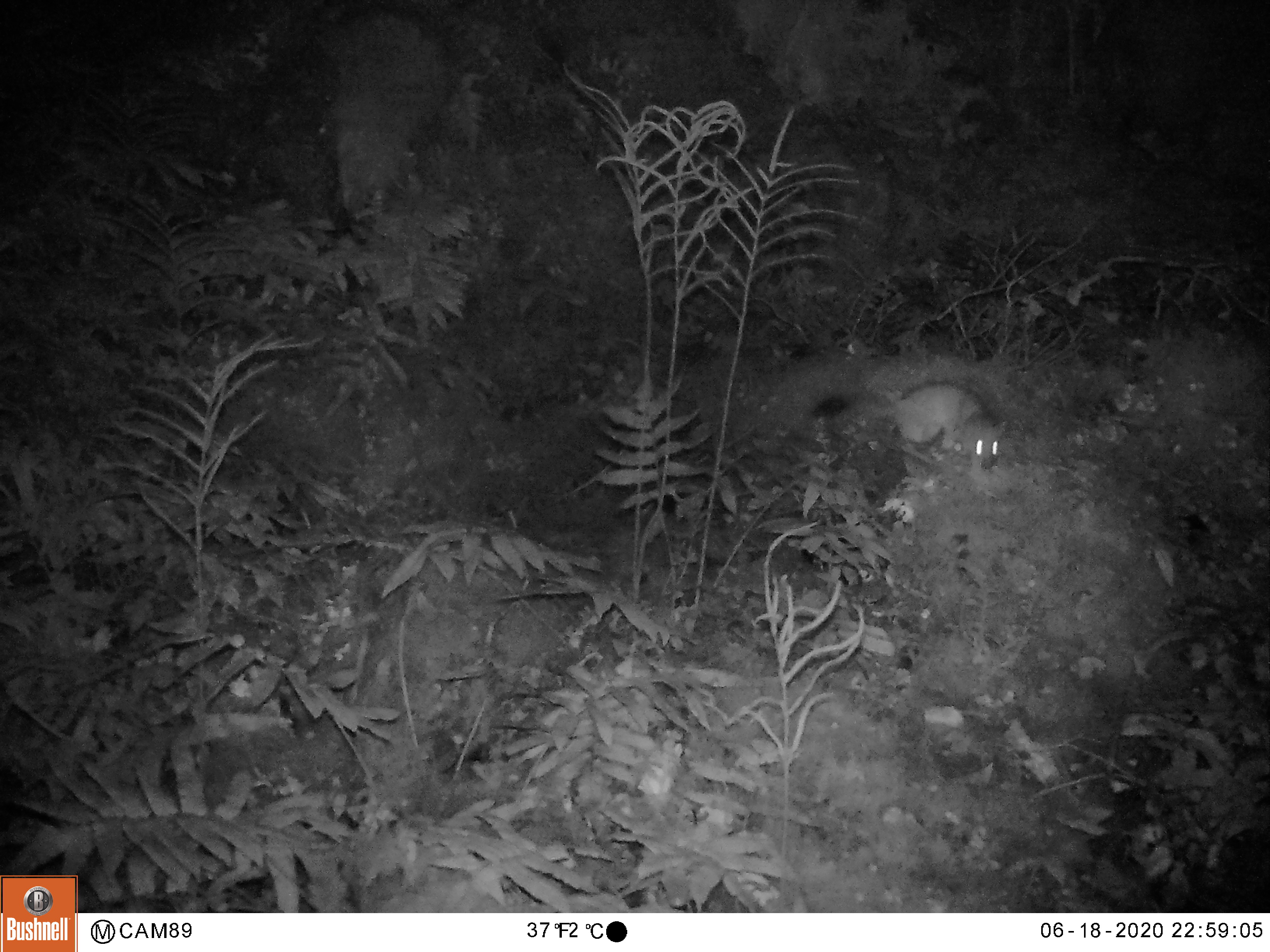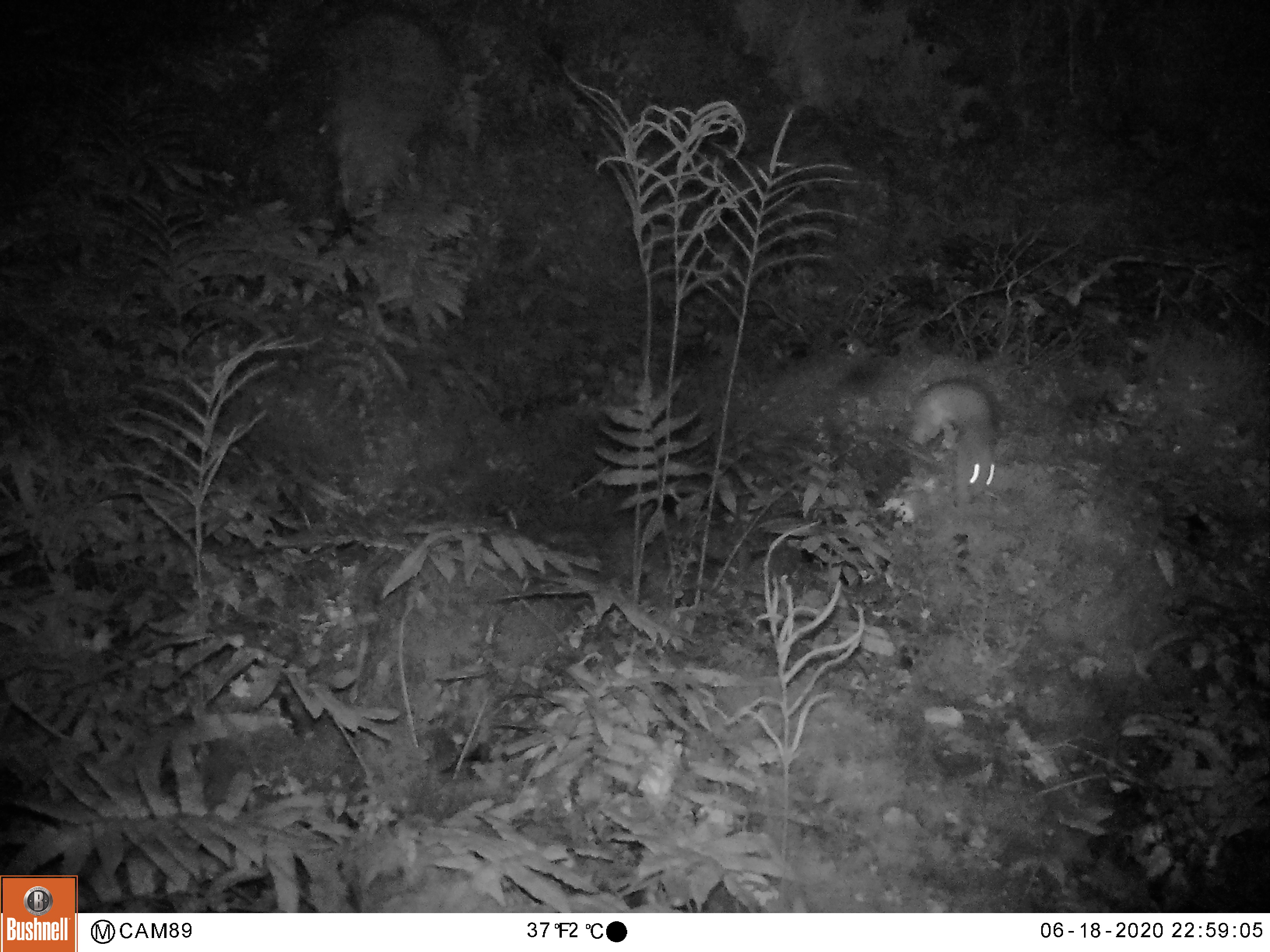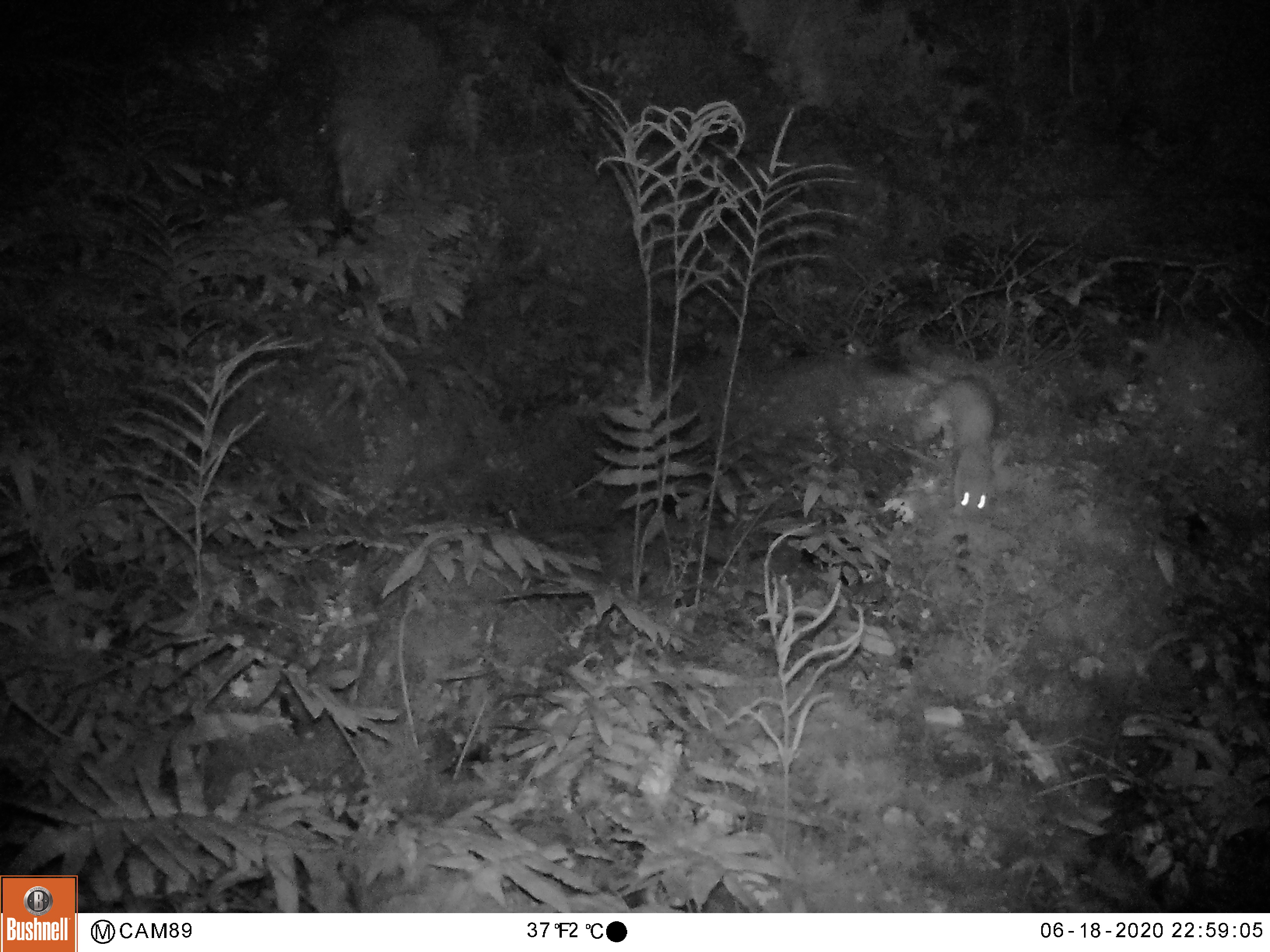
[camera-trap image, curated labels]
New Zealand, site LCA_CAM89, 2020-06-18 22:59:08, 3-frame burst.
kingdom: Animalia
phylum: Chordata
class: Mammalia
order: Carnivora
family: Mustelidae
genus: Mustela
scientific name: Mustela erminea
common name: stoat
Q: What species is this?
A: Stoat (Mustela erminea).